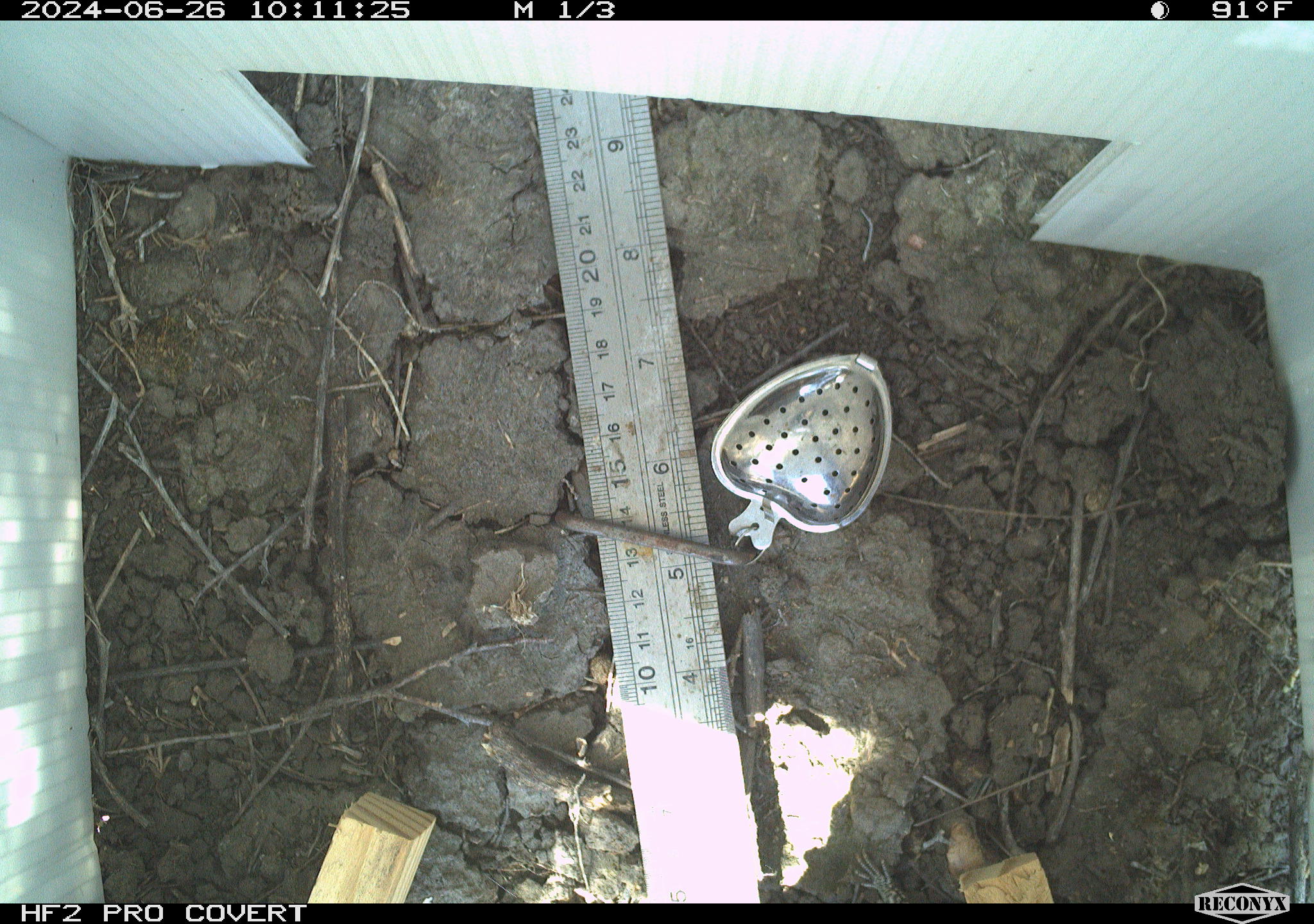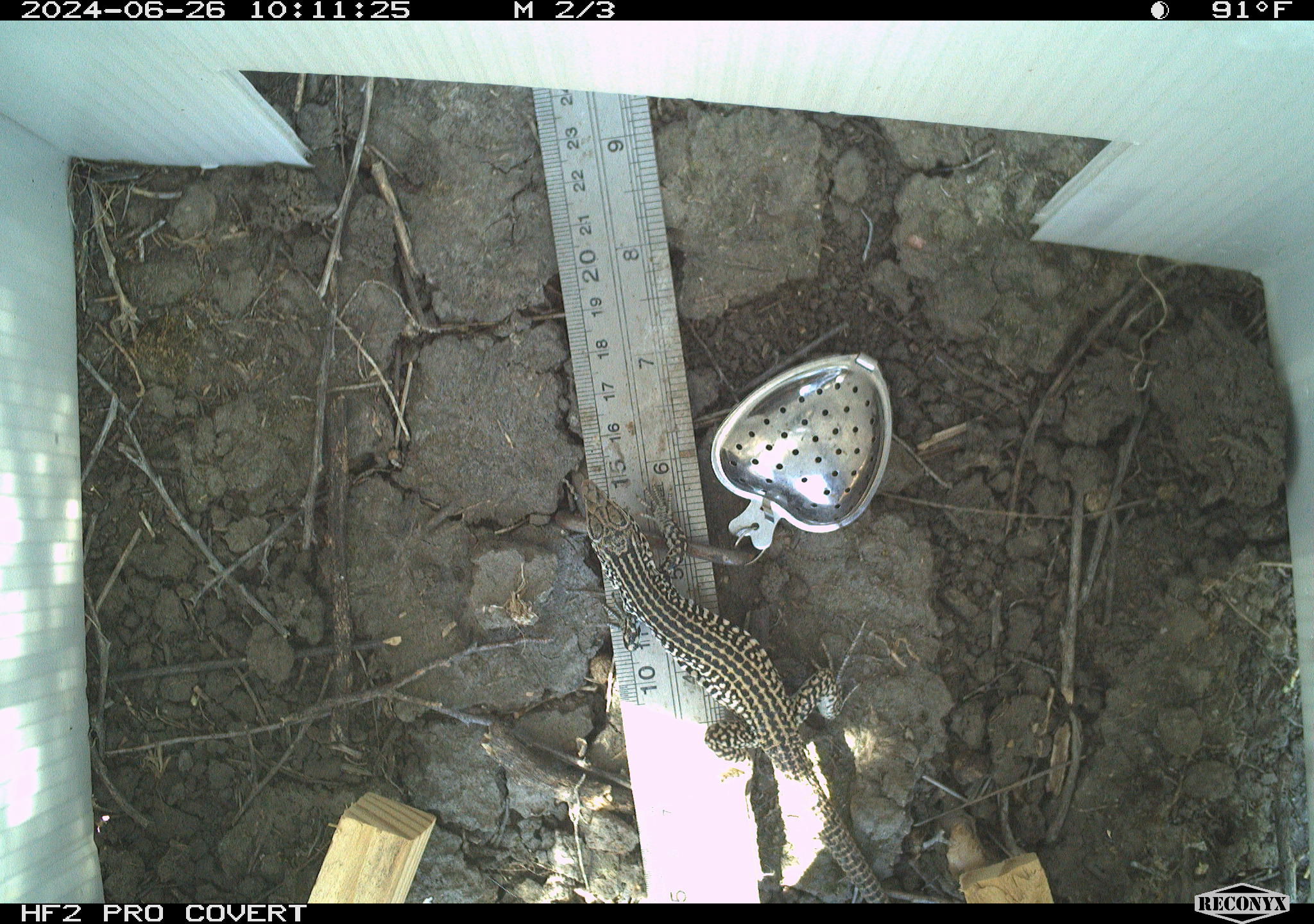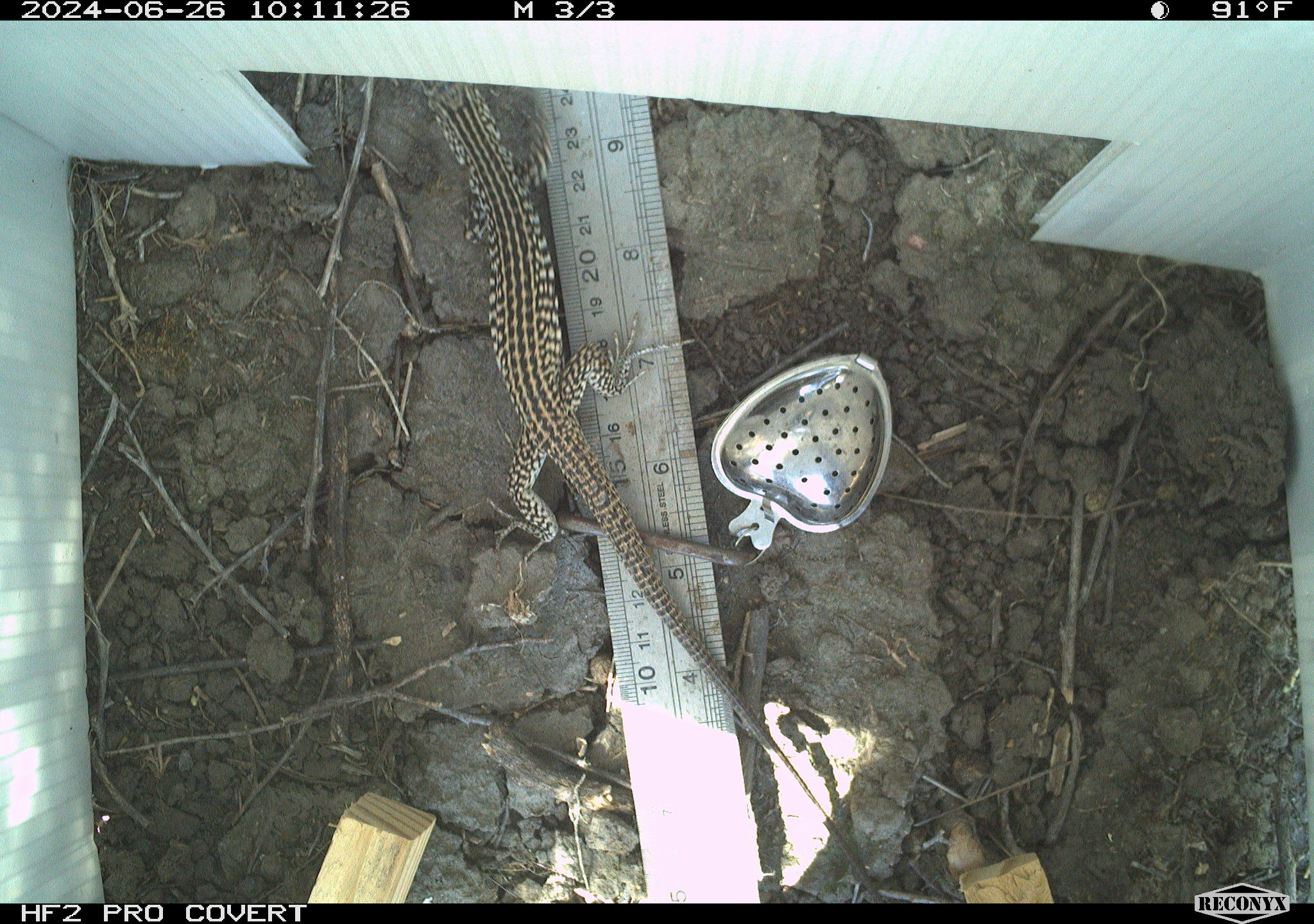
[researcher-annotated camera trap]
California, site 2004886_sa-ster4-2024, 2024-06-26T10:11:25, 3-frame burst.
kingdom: Animalia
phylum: Chordata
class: Reptilia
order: Squamata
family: Teiidae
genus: Aspidoscelis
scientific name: Aspidoscelis tigris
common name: western whiptail